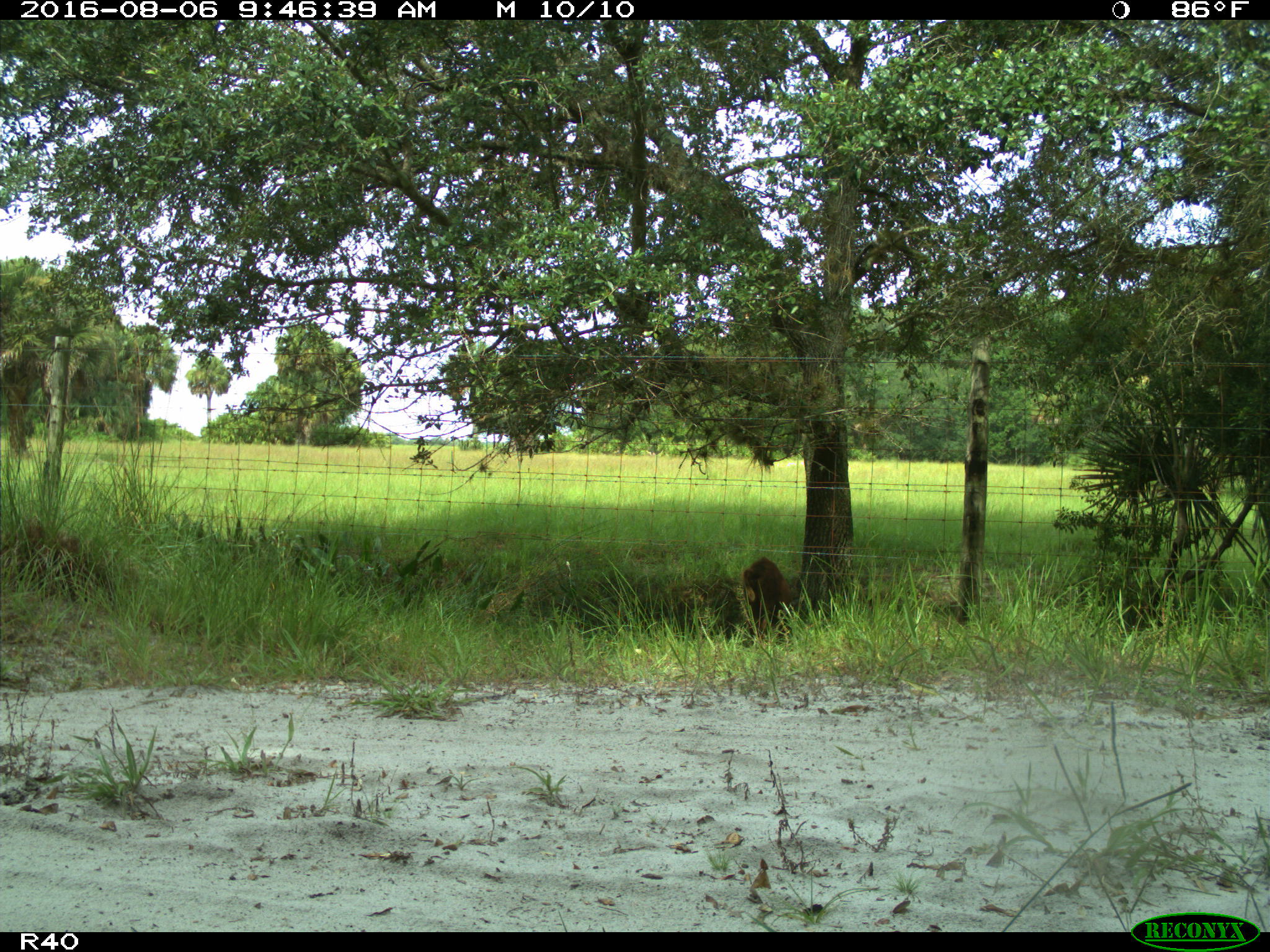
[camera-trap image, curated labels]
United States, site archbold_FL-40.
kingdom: Animalia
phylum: Chordata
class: Mammalia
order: Artiodactyla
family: Suidae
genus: Sus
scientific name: Sus scrofa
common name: wild boar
Sus scrofa (wild boar).